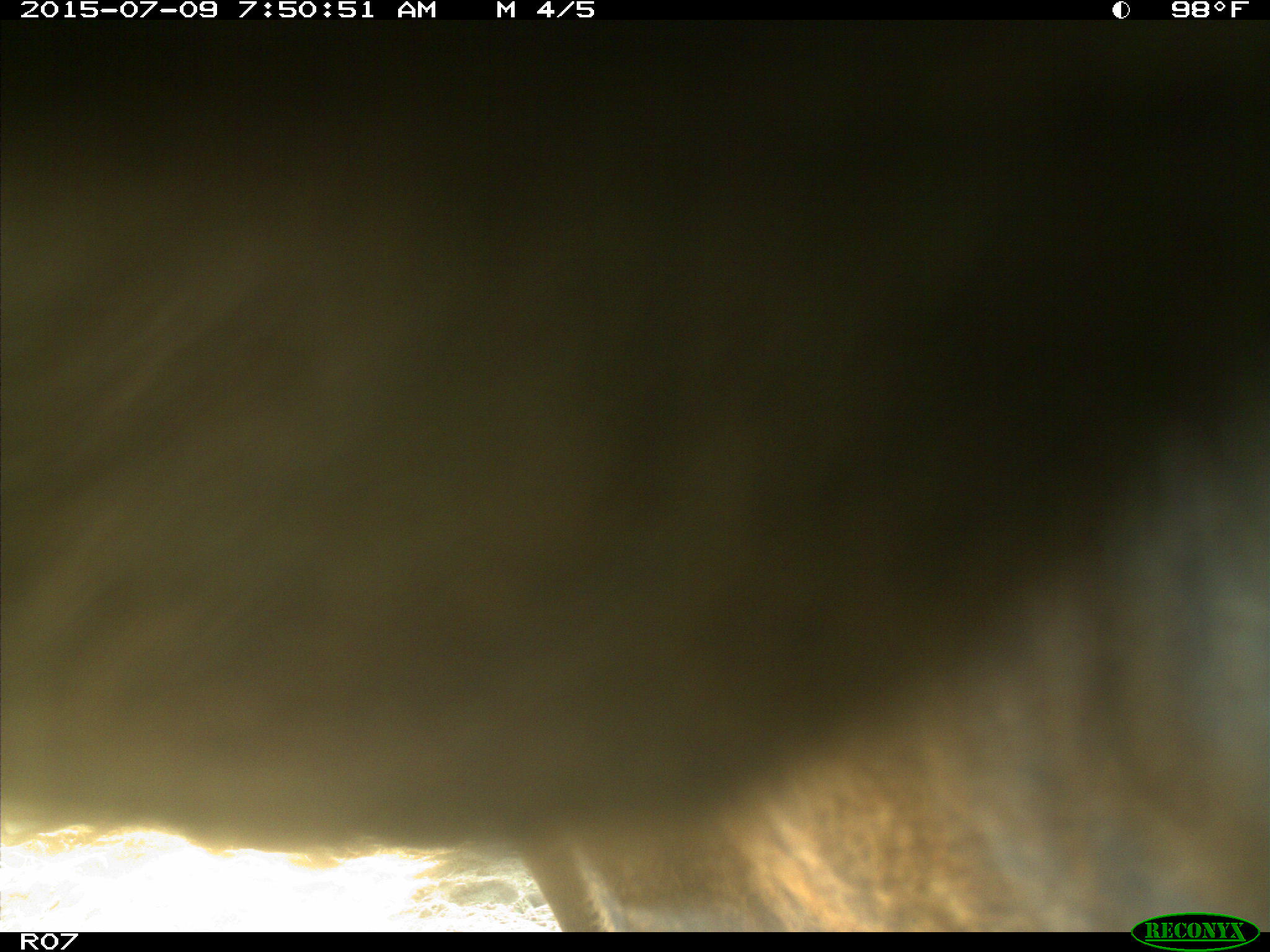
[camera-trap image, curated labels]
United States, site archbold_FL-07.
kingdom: Animalia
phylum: Chordata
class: Mammalia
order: Artiodactyla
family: Bovidae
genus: Bos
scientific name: Bos taurus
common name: domestic cow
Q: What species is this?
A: Bos taurus (domestic cow).